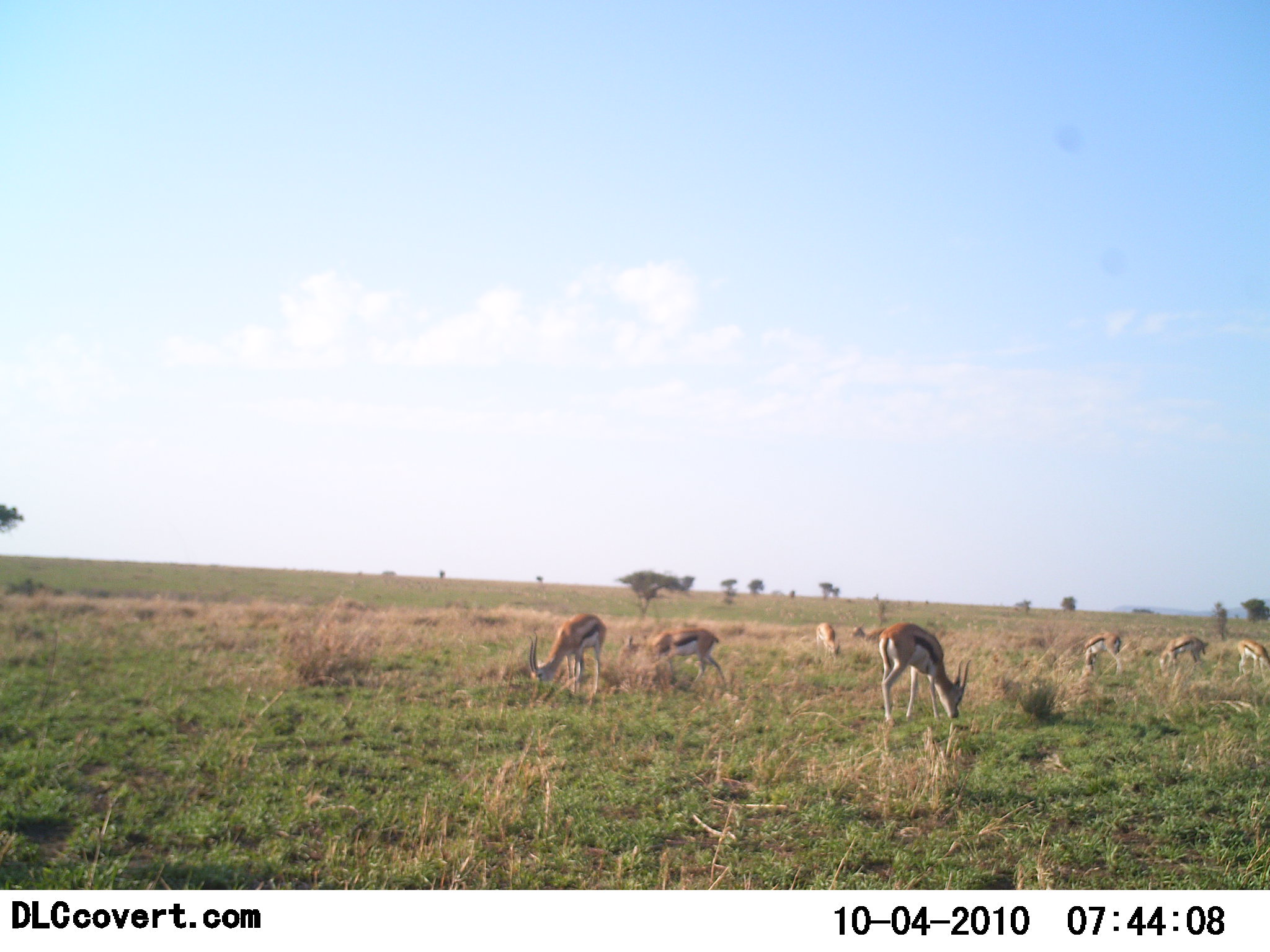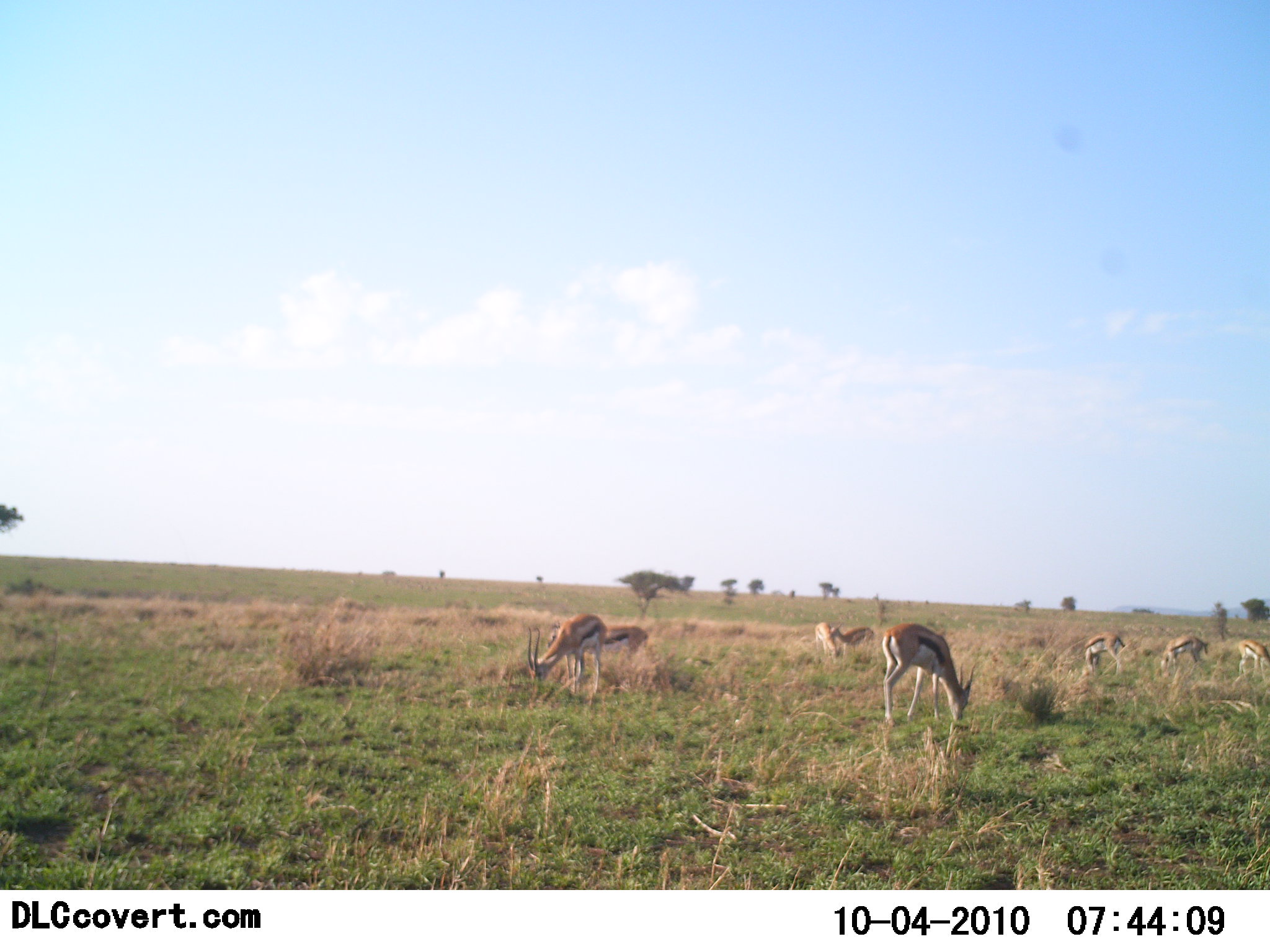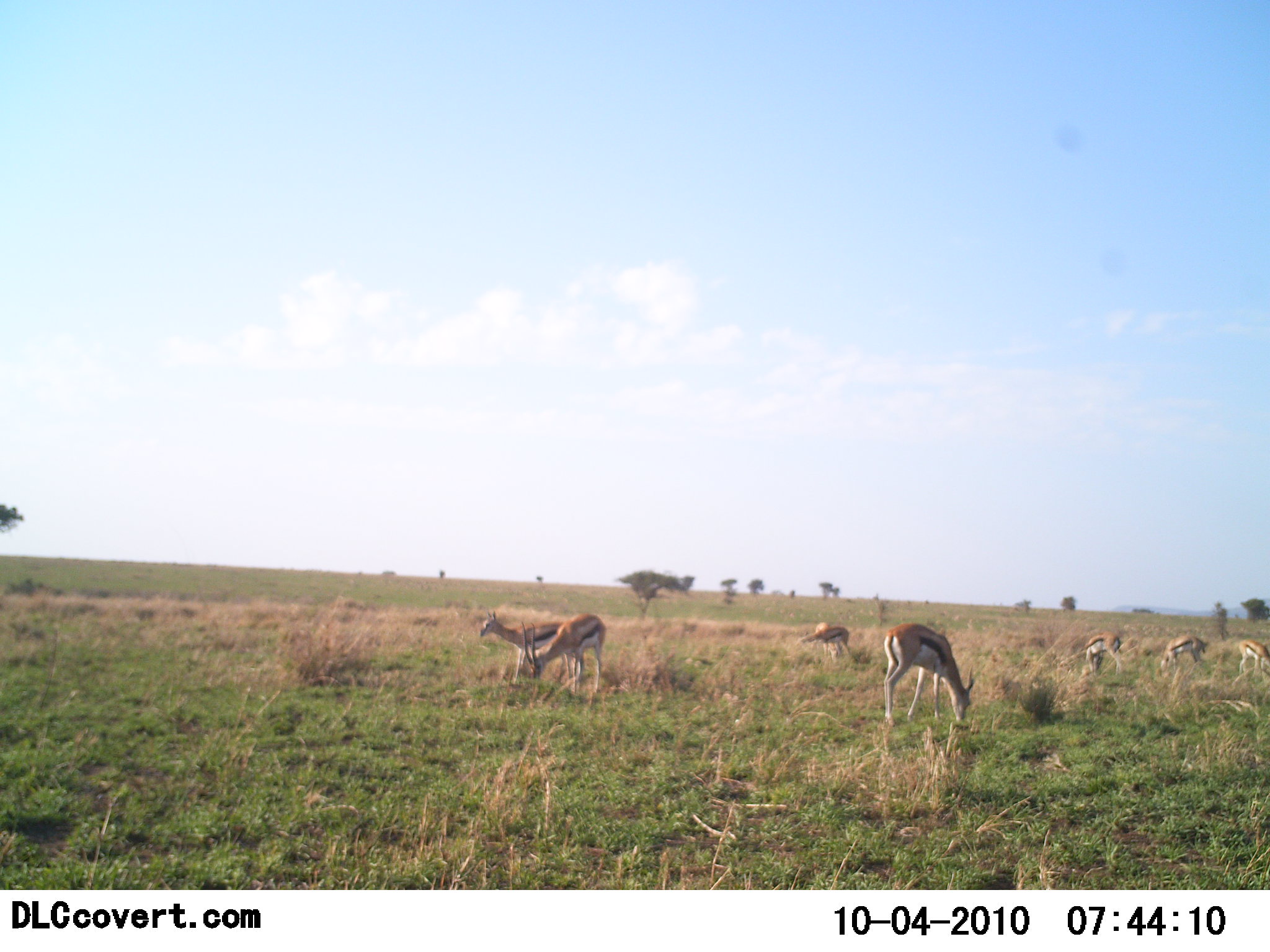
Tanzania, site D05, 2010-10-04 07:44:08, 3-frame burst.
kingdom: Animalia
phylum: Chordata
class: Mammalia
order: Artiodactyla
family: Bovidae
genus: Eudorcas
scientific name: Eudorcas thomsonii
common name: thomson's gazelle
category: gazellethomsons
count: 8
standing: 35%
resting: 0%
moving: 53%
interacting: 0%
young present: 0%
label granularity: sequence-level